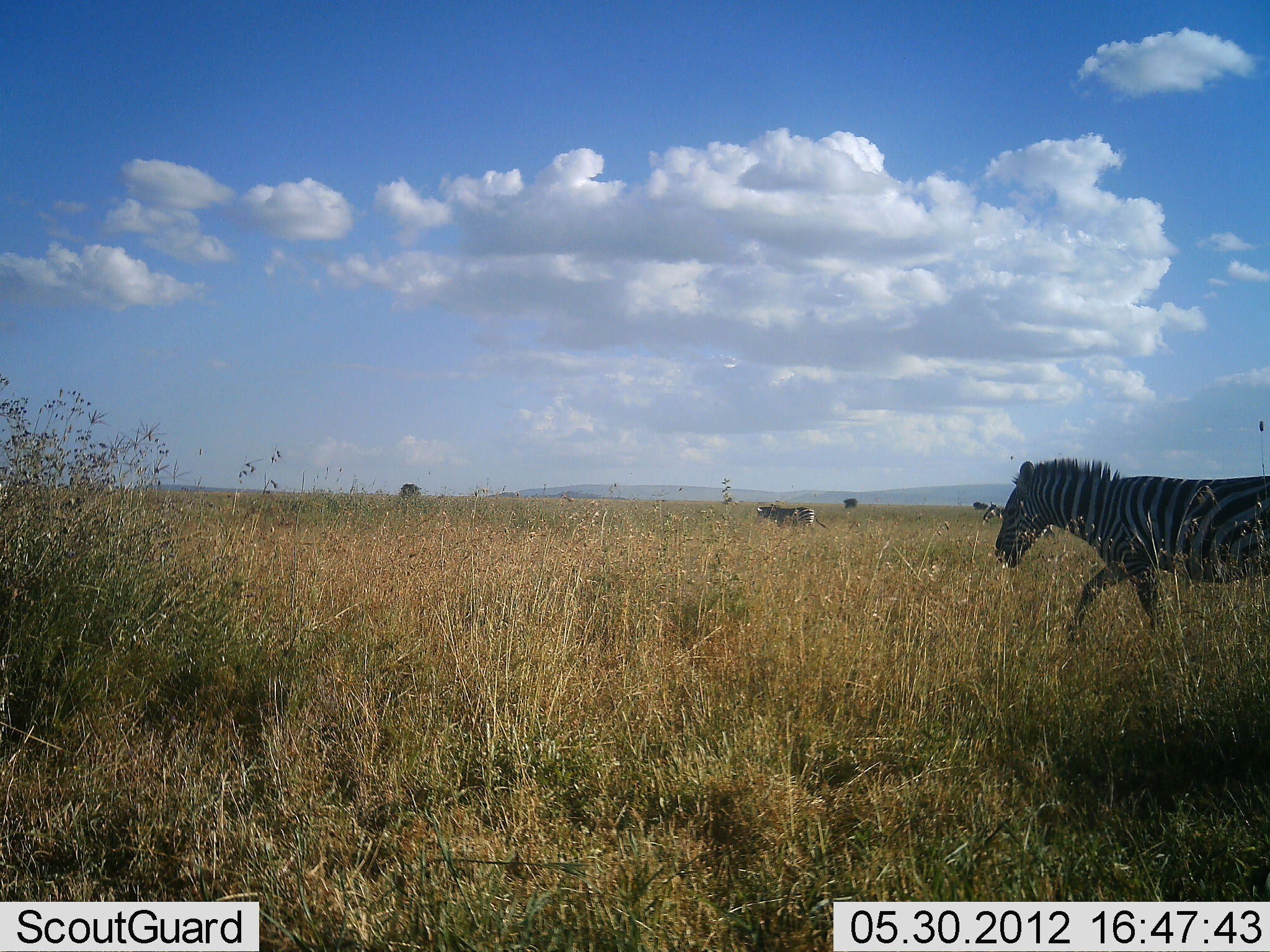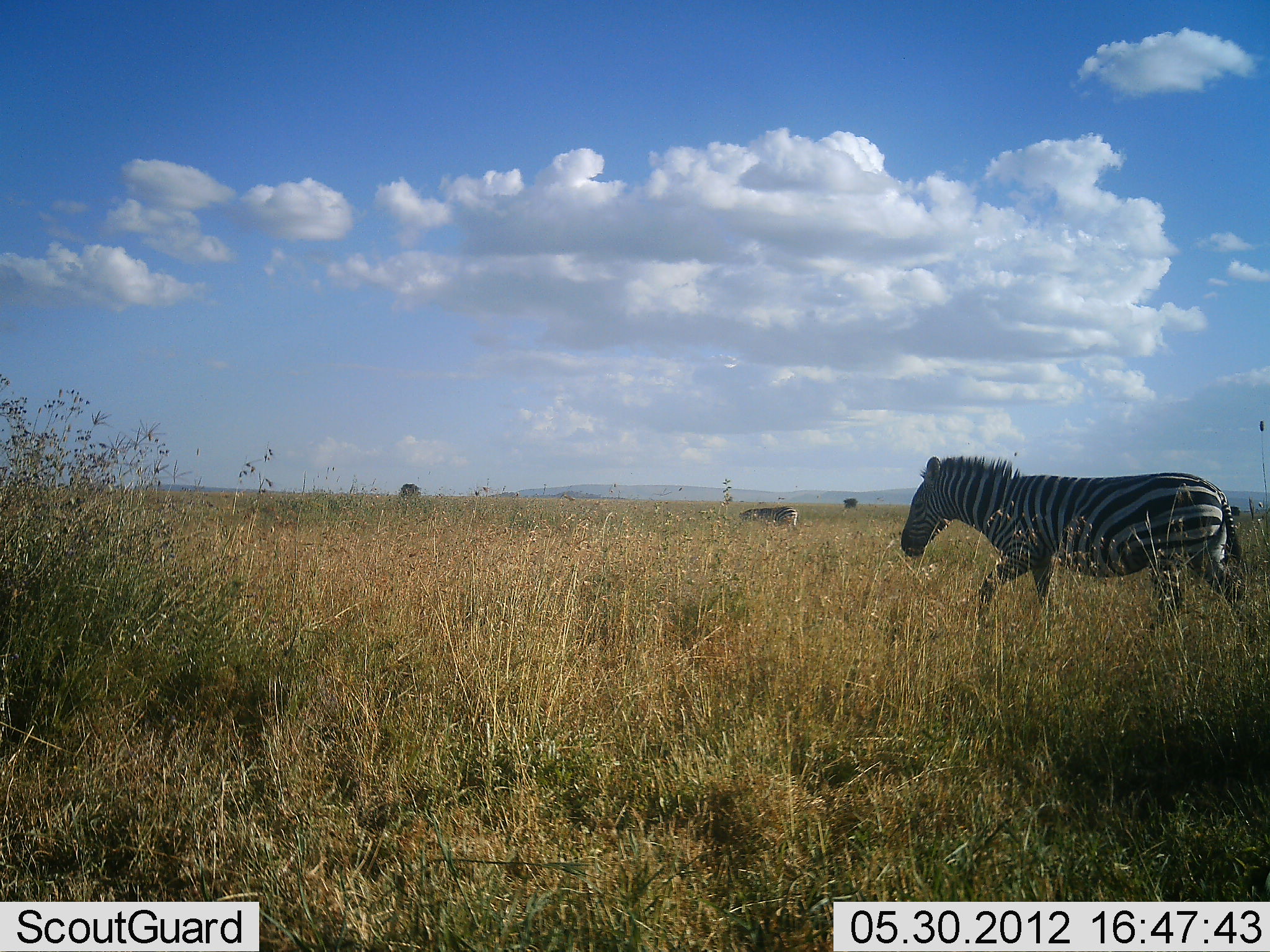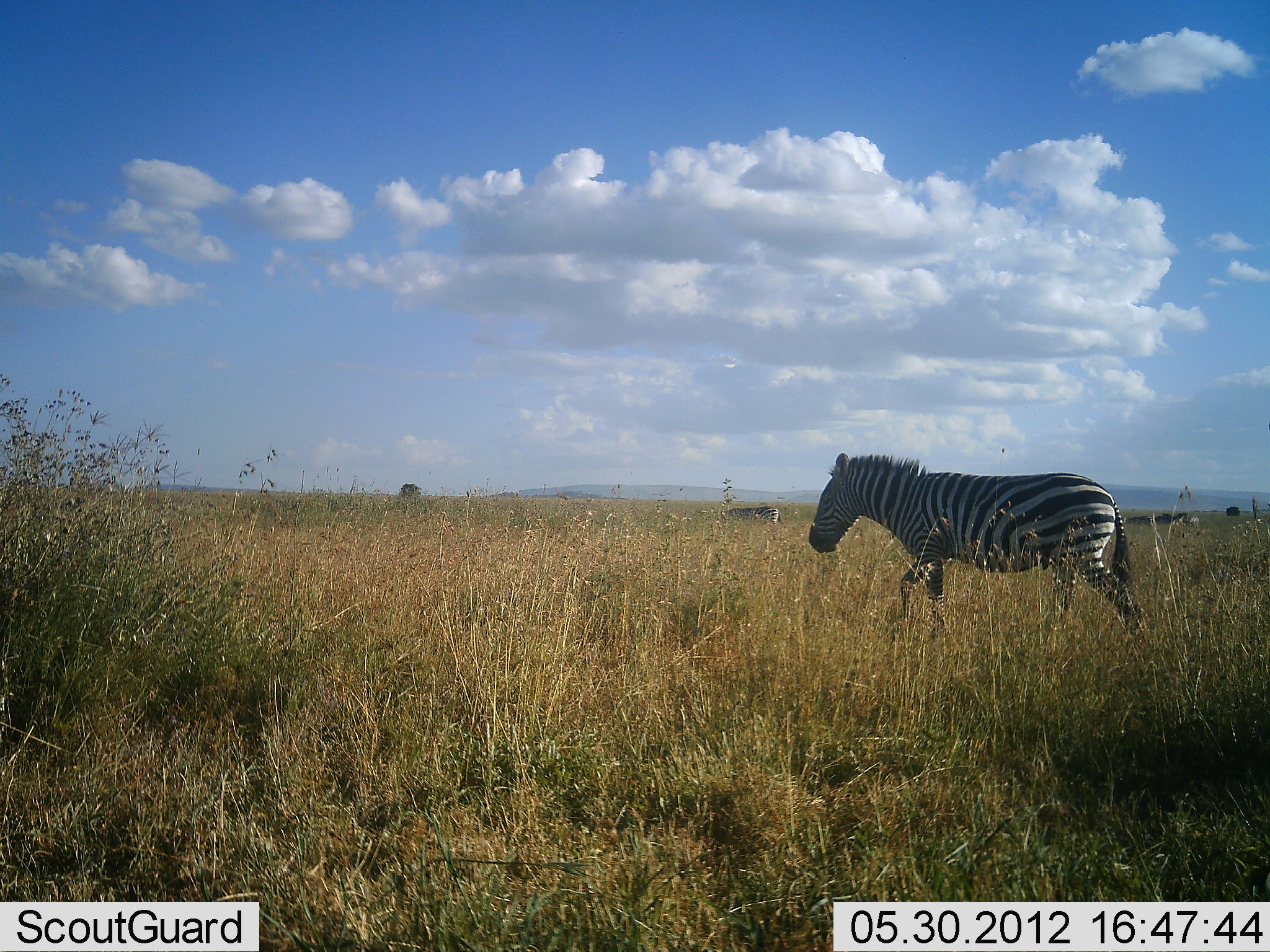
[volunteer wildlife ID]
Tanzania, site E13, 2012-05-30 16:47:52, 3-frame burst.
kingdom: Animalia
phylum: Chordata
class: Mammalia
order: Perissodactyla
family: Equidae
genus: Equus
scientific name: Equus quagga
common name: plains zebra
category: zebra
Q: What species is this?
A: Zebra (plains zebra) (Equus quagga).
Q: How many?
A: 2.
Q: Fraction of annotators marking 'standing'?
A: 10%.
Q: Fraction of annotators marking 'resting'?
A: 0%.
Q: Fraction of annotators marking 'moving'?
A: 90%.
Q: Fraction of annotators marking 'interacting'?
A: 0%.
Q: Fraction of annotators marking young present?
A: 0%.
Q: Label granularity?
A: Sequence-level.